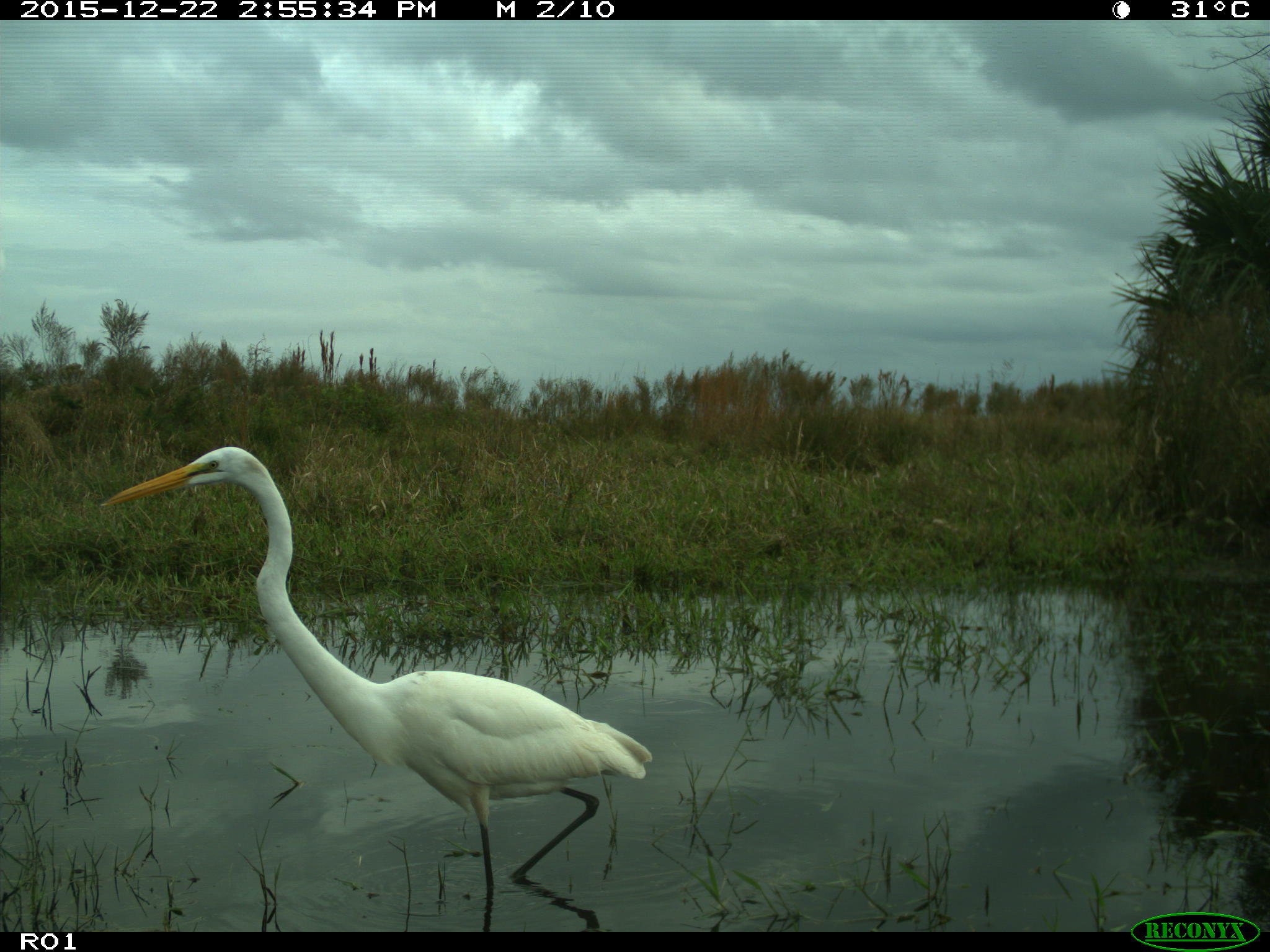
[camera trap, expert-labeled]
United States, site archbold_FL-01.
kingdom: Animalia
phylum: Chordata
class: Aves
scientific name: Aves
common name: birds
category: unidentified bird